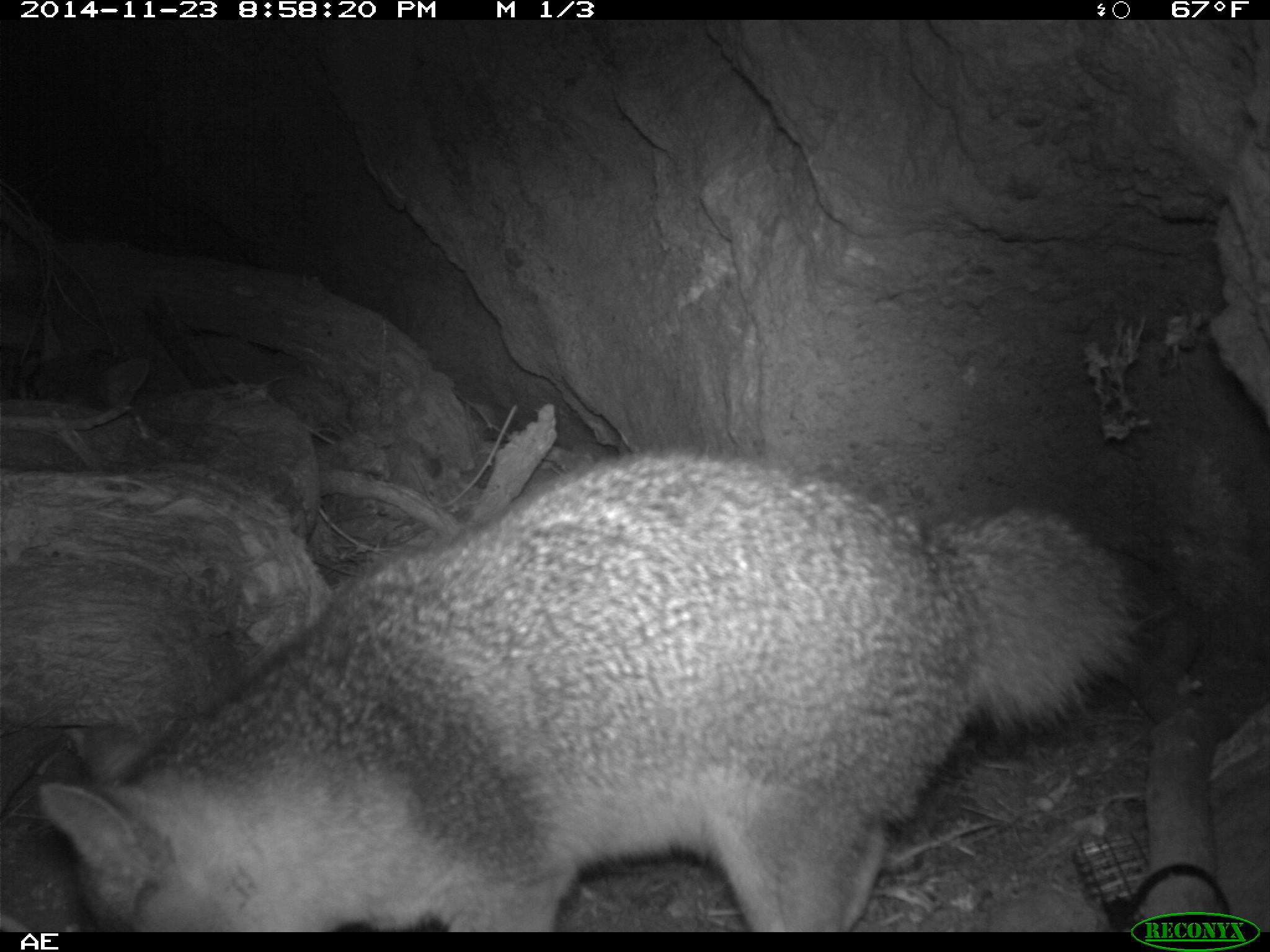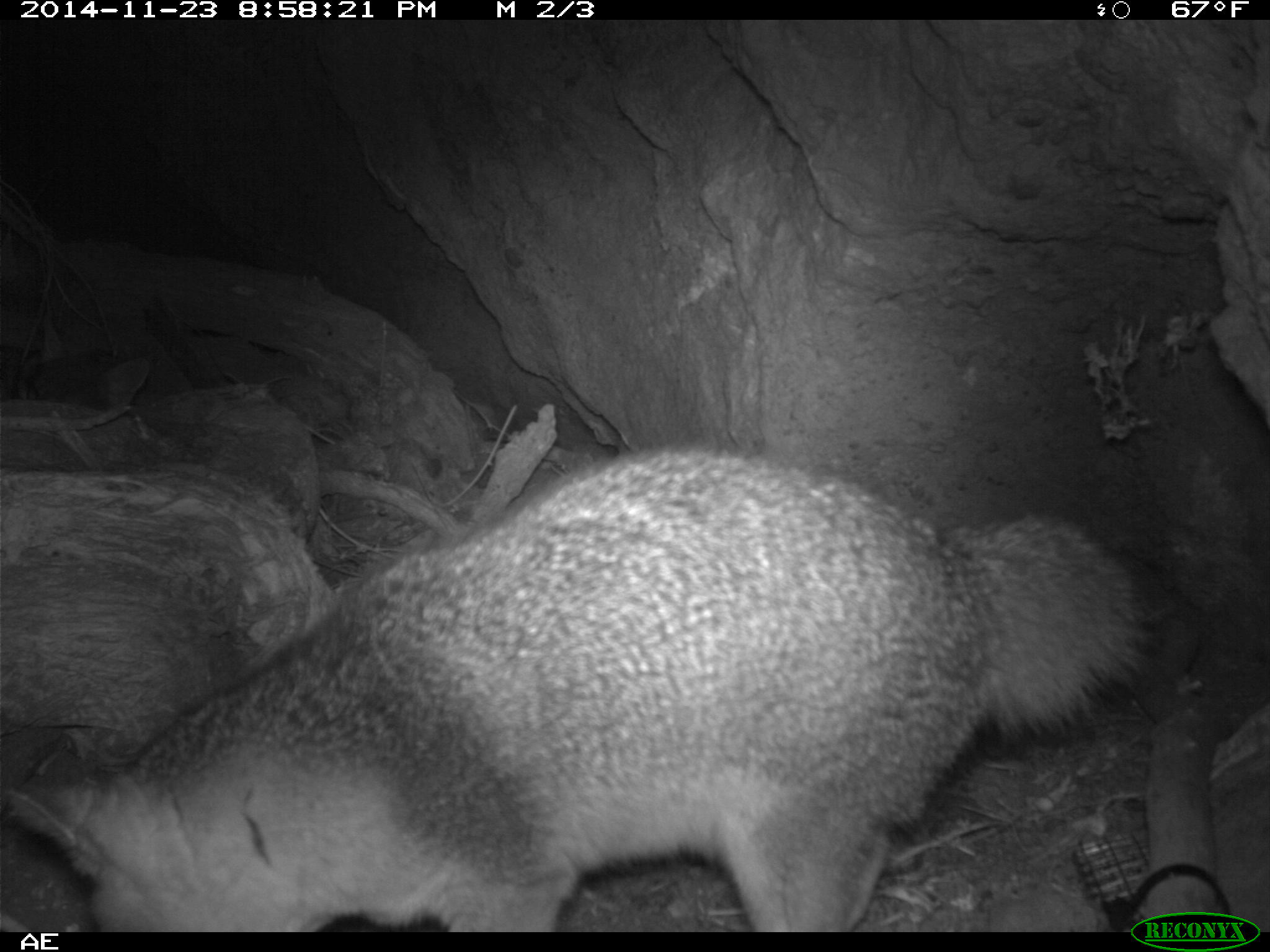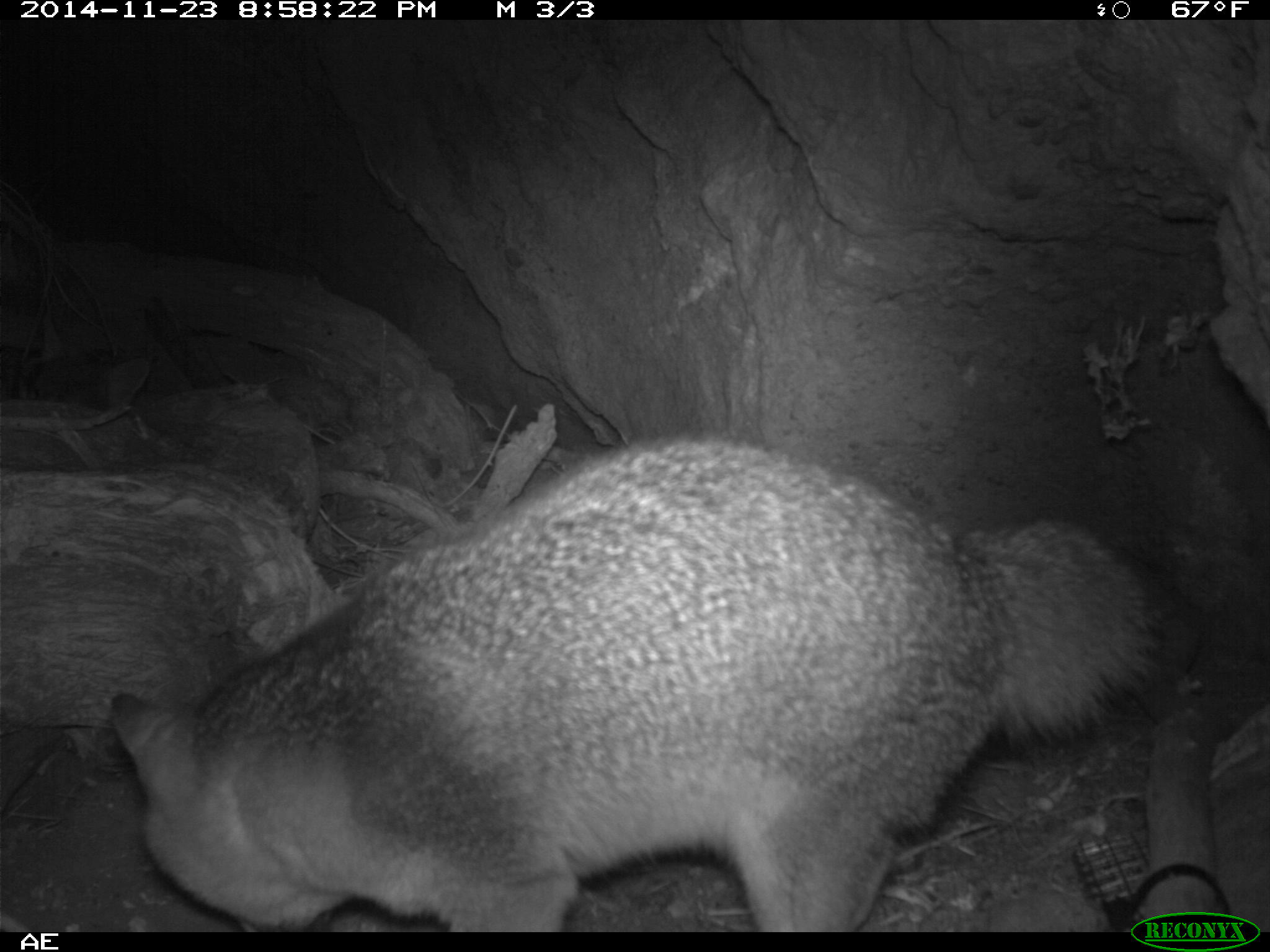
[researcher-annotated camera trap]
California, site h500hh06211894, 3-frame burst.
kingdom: Animalia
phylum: Chordata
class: Mammalia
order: Carnivora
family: Canidae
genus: Urocyon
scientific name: Urocyon littoralis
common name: island fox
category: fox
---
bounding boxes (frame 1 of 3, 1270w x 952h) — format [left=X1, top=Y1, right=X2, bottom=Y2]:
fox: [left=36, top=445, right=1151, bottom=932]; [left=14, top=311, right=151, bottom=412]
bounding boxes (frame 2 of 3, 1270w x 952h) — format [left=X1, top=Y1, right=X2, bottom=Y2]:
fox: [left=0, top=445, right=1155, bottom=930]; [left=19, top=323, right=151, bottom=415]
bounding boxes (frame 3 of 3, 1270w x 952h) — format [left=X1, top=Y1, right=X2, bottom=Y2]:
fox: [left=110, top=434, right=1163, bottom=930]